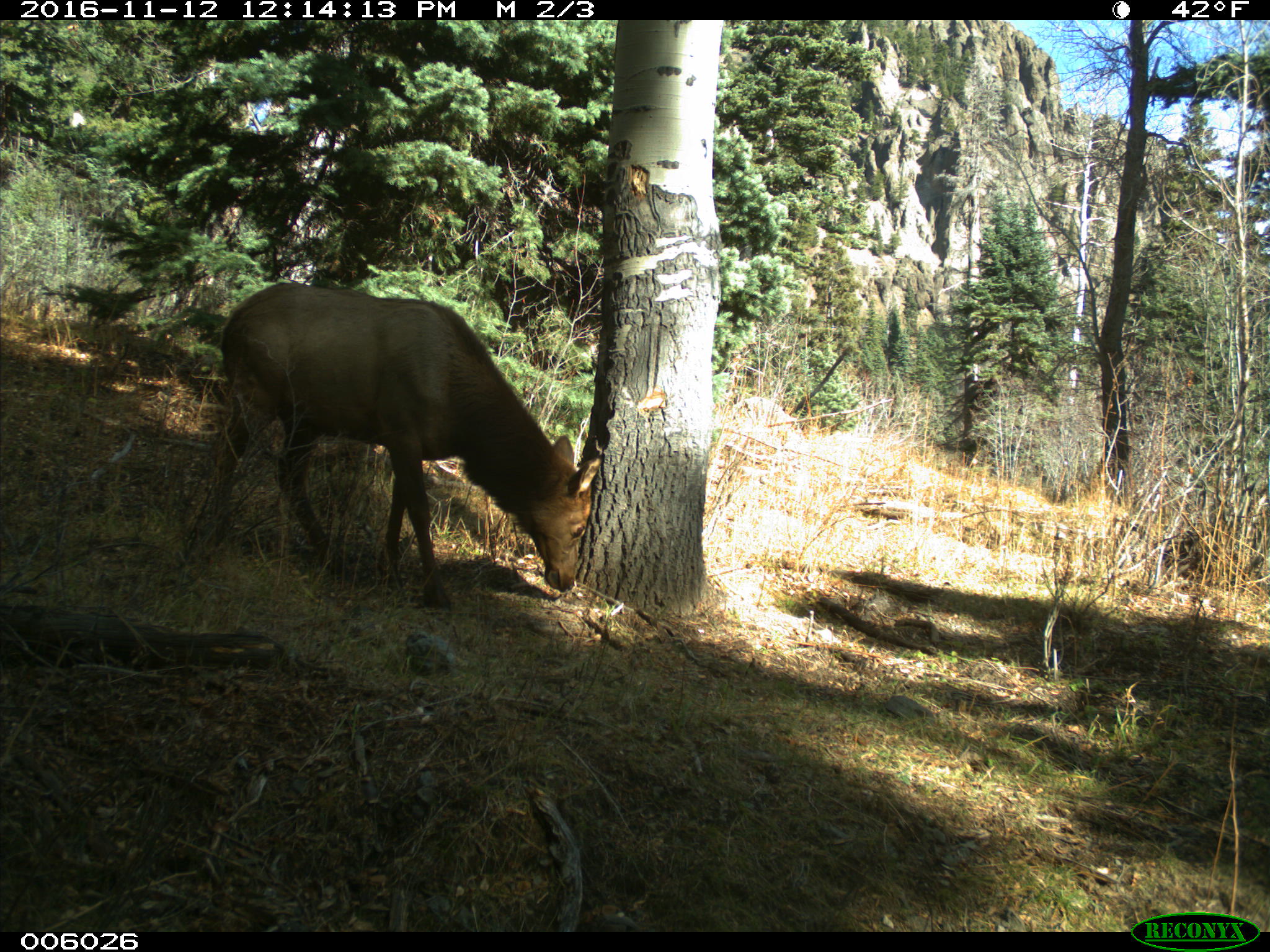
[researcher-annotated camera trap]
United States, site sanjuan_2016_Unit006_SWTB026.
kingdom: Animalia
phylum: Chordata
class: Mammalia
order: Artiodactyla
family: Cervidae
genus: Cervus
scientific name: Cervus elaphus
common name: red deer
Cervus elaphus (red deer).